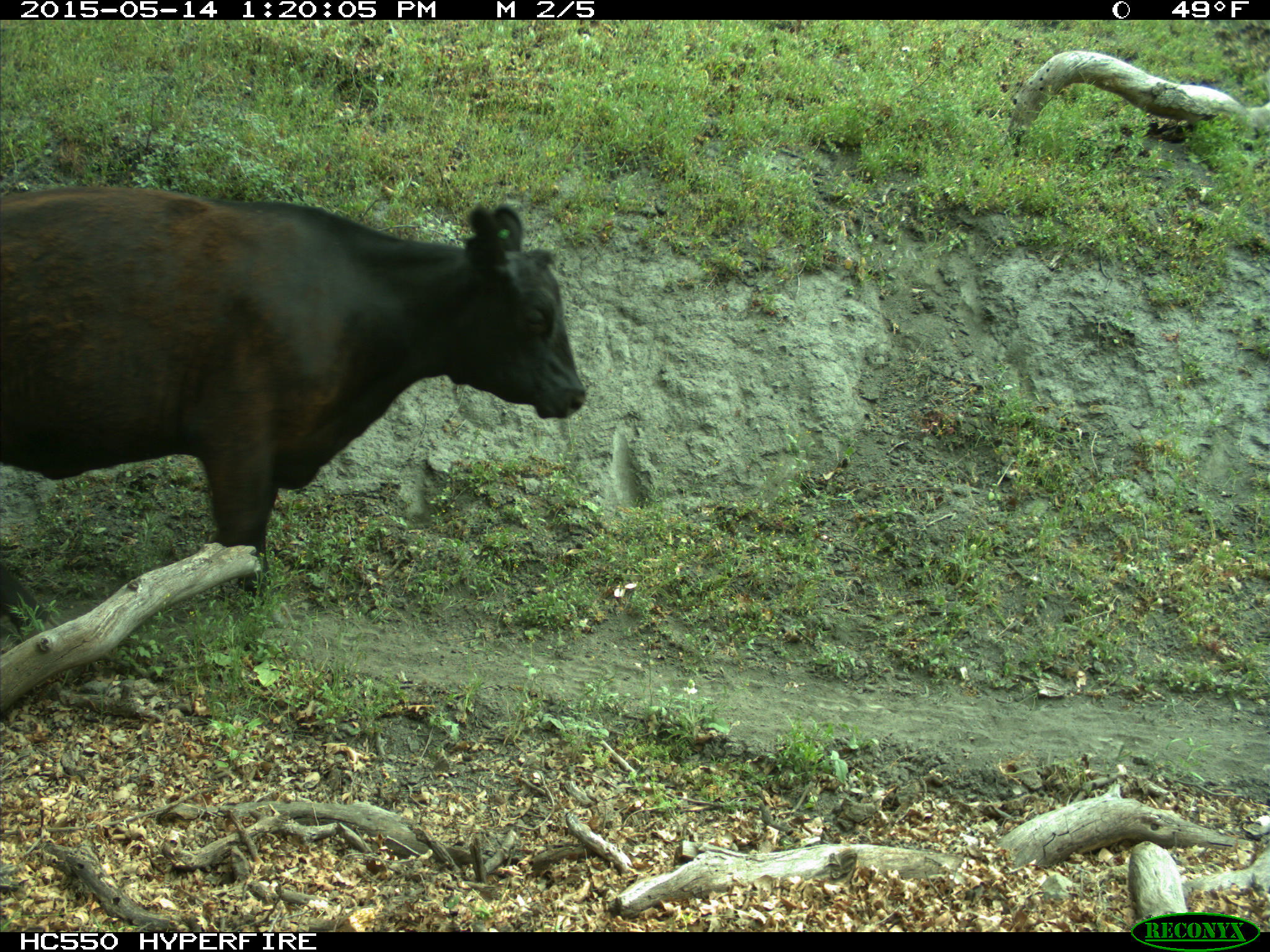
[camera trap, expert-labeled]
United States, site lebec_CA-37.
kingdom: Animalia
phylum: Chordata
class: Mammalia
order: Artiodactyla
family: Bovidae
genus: Bos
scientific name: Bos taurus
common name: domestic cow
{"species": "Bos taurus (domestic cow)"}